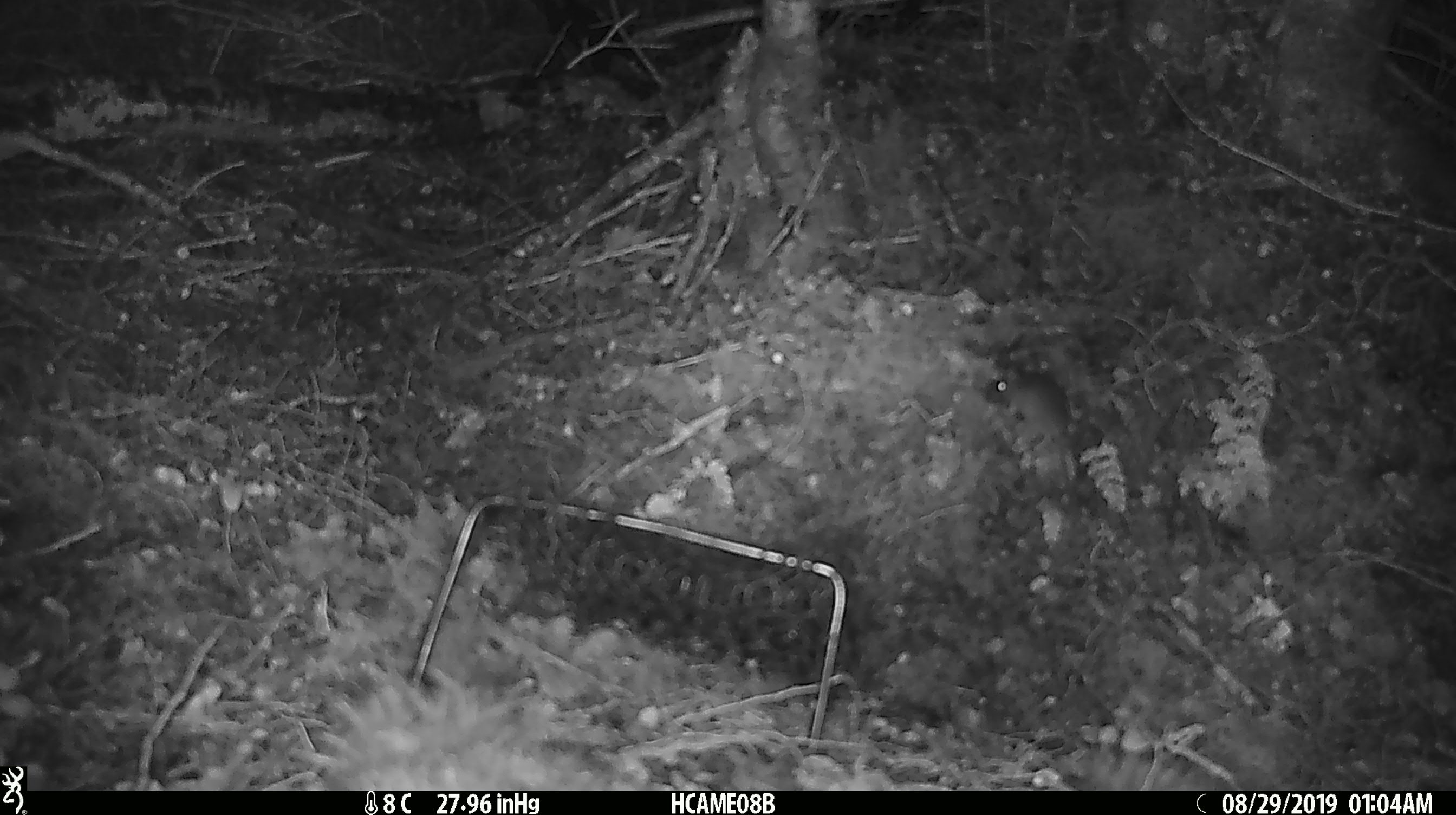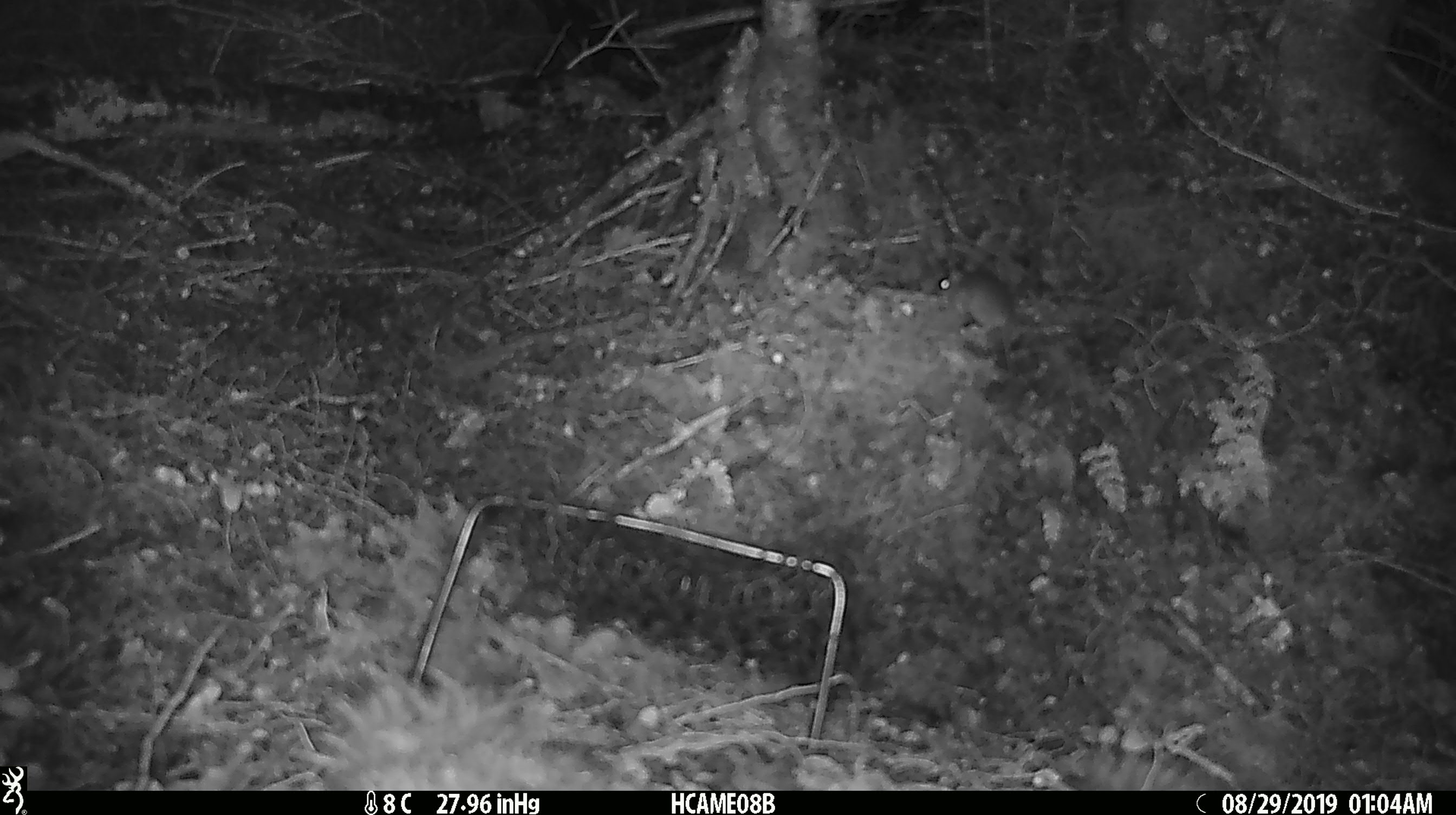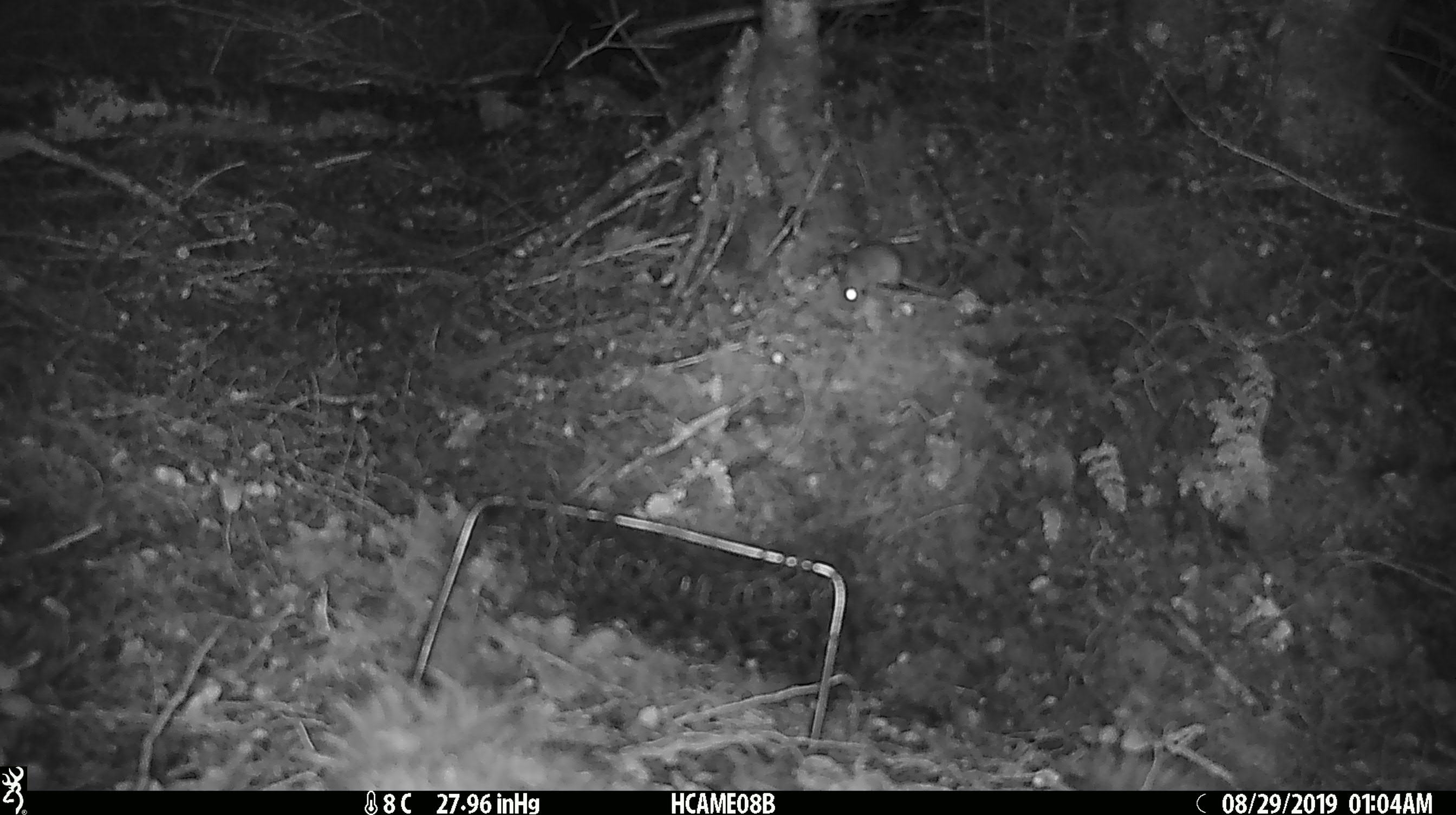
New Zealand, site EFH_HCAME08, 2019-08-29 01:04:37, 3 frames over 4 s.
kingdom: Animalia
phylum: Chordata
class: Mammalia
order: Rodentia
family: Muridae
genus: Mus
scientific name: Mus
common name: mouse